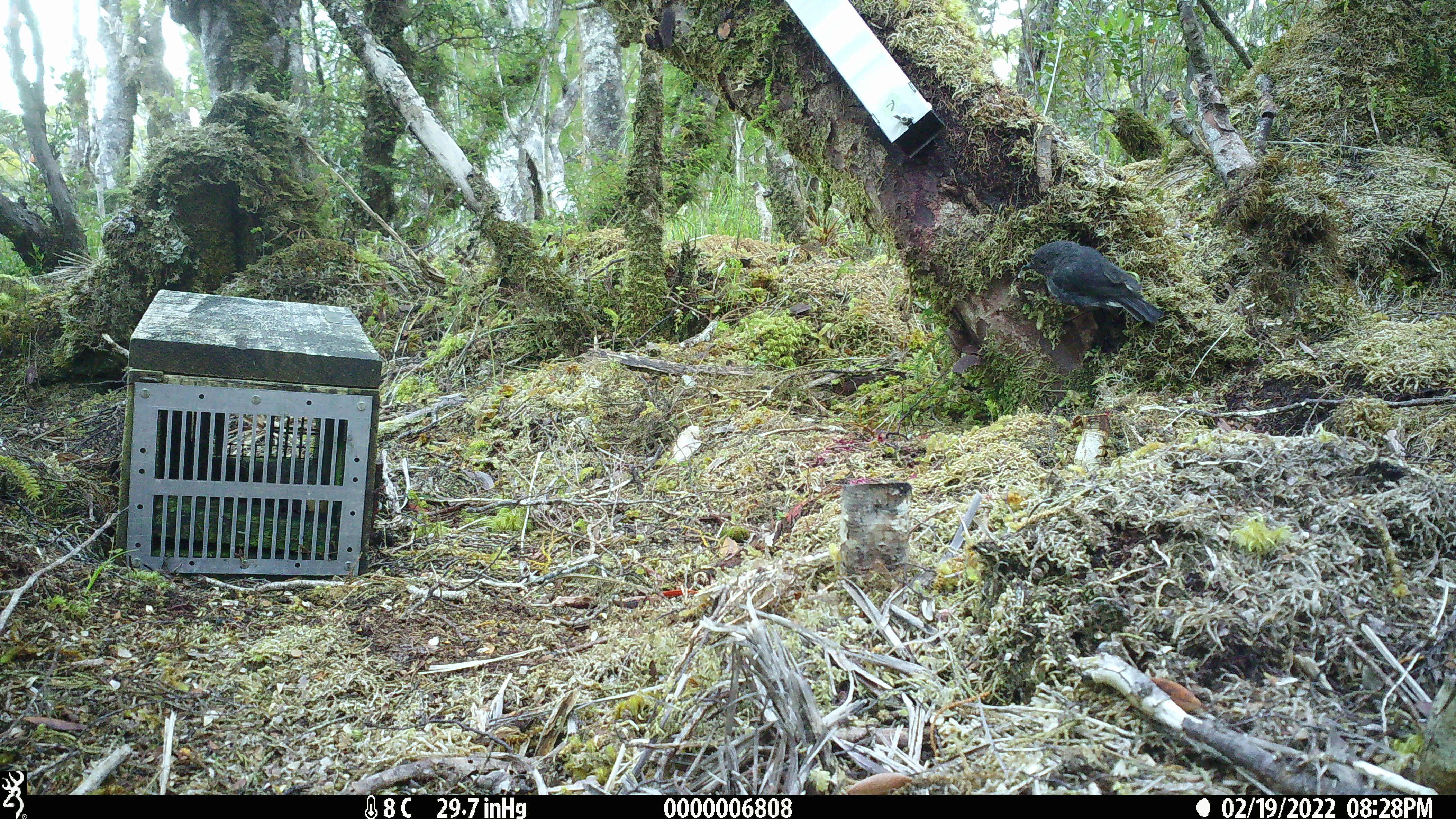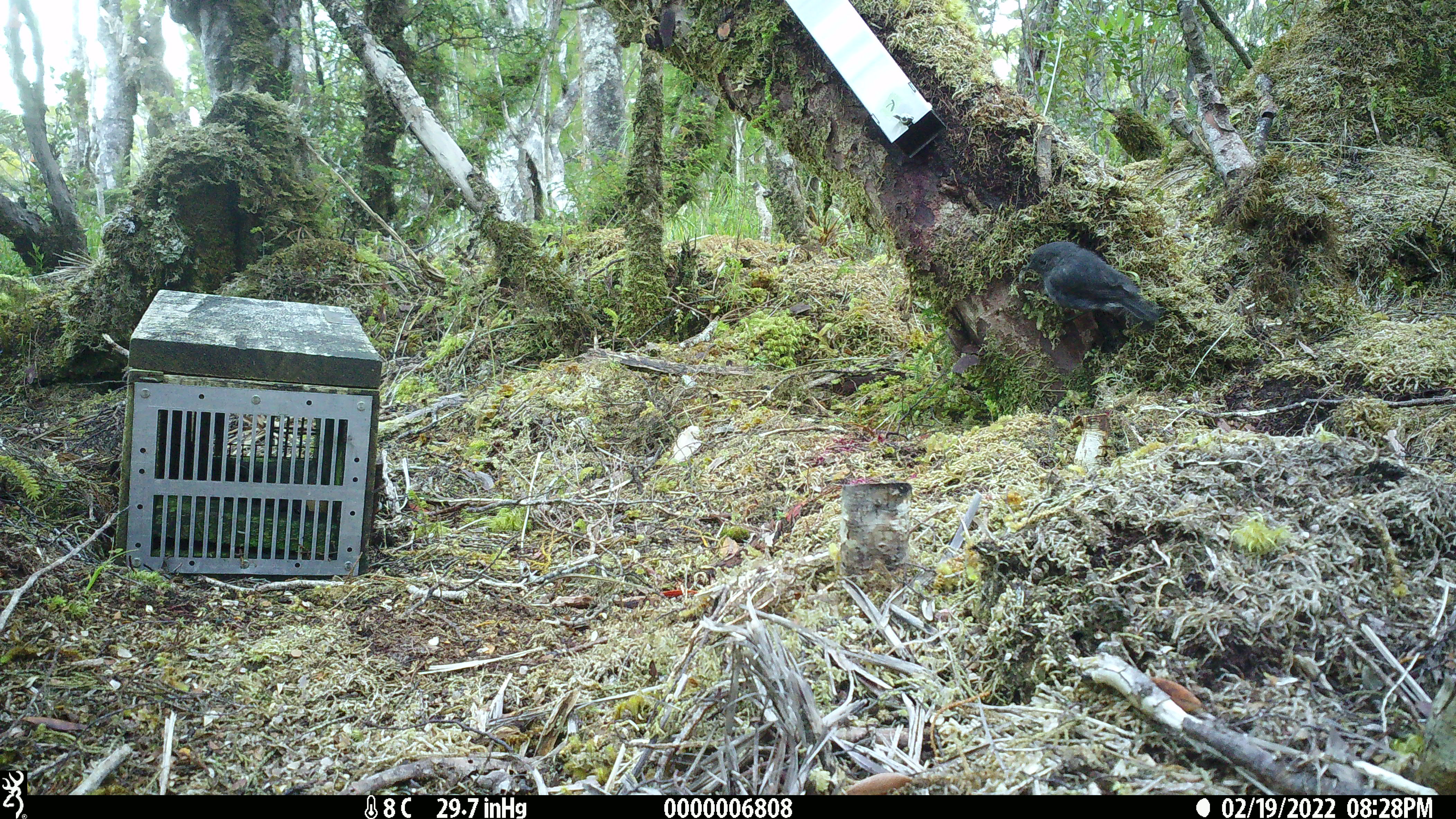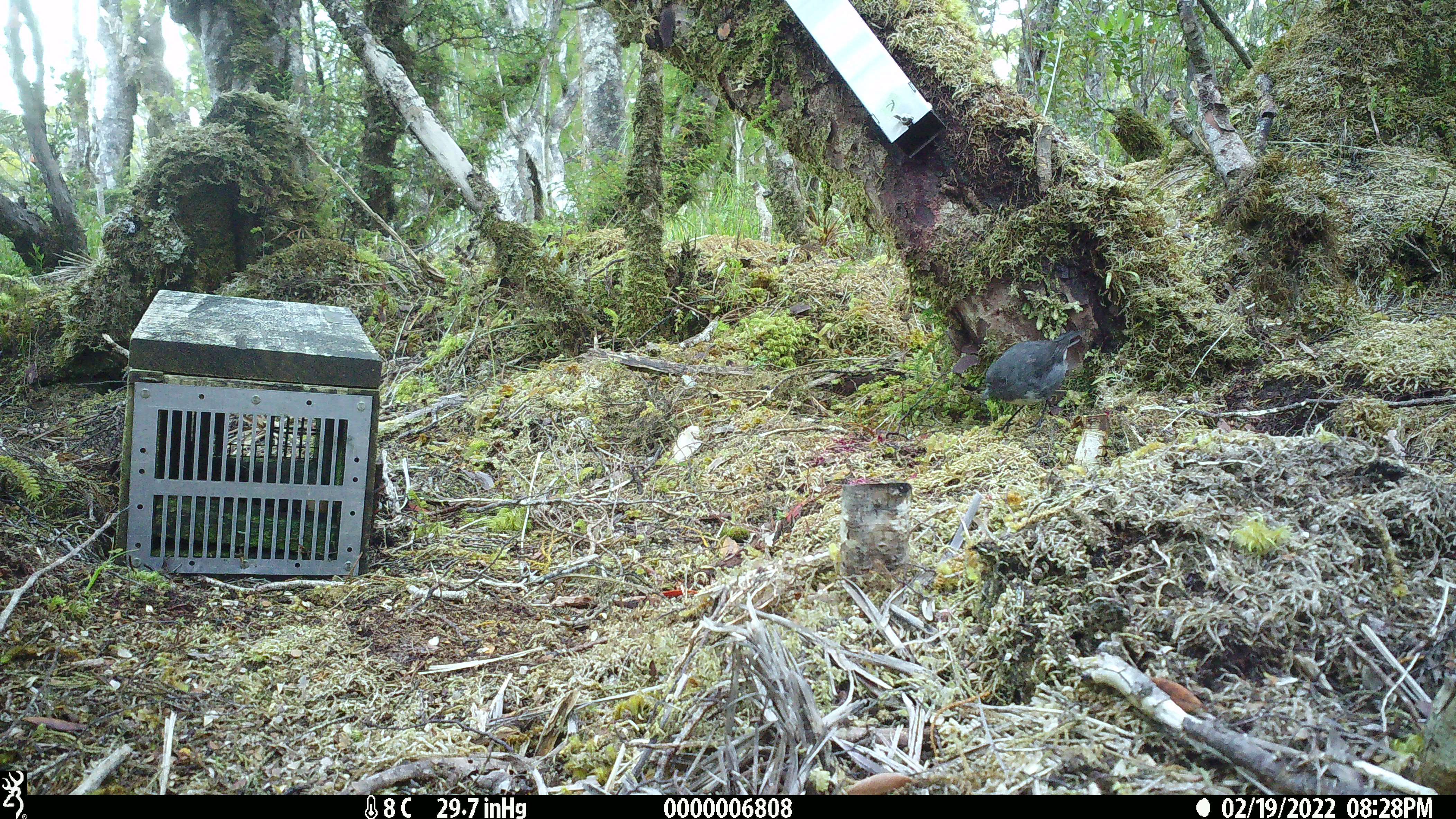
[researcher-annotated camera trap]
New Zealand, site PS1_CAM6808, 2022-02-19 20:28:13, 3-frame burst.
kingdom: Animalia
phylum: Chordata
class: Aves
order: Passeriformes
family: Petroicidae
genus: Petroica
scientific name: Petroica australis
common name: new zealand robin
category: robin